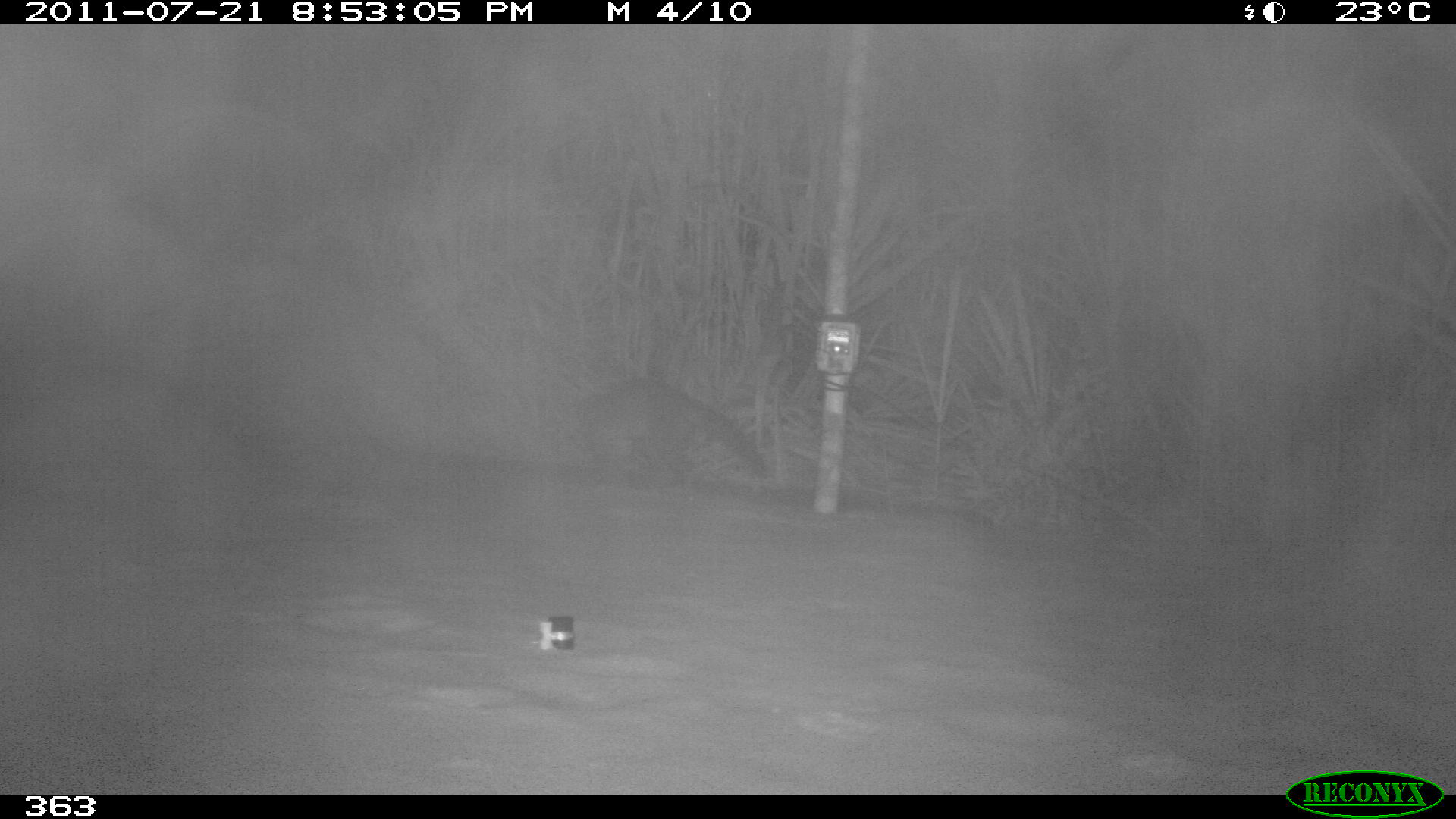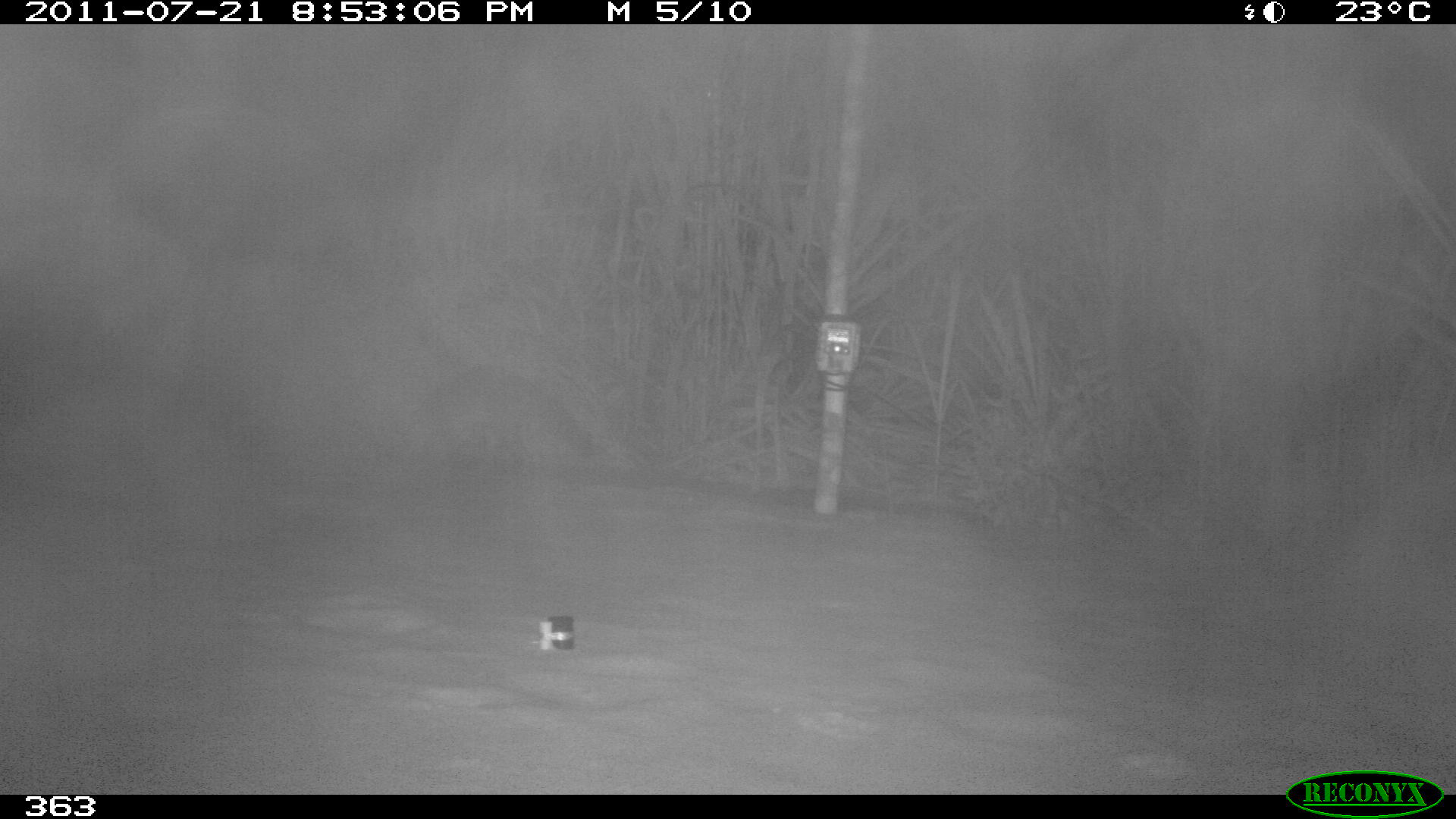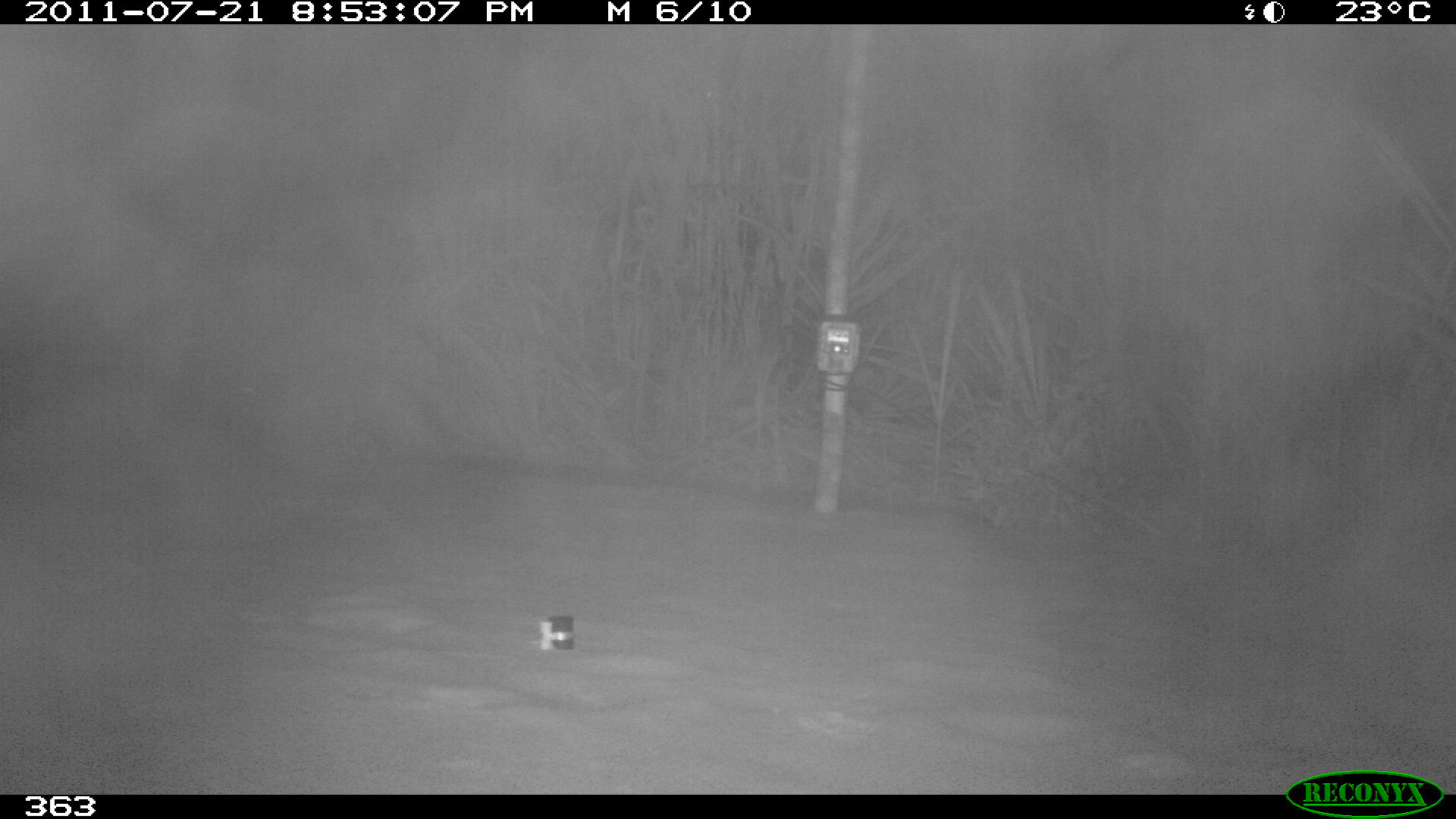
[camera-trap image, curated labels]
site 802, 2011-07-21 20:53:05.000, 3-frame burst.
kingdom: Animalia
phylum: Chordata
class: Mammalia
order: Carnivora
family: Procyonidae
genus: Procyon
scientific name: Procyon cancrivorus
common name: crab-eating raccoon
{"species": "Procyon cancrivorus (crab-eating raccoon)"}